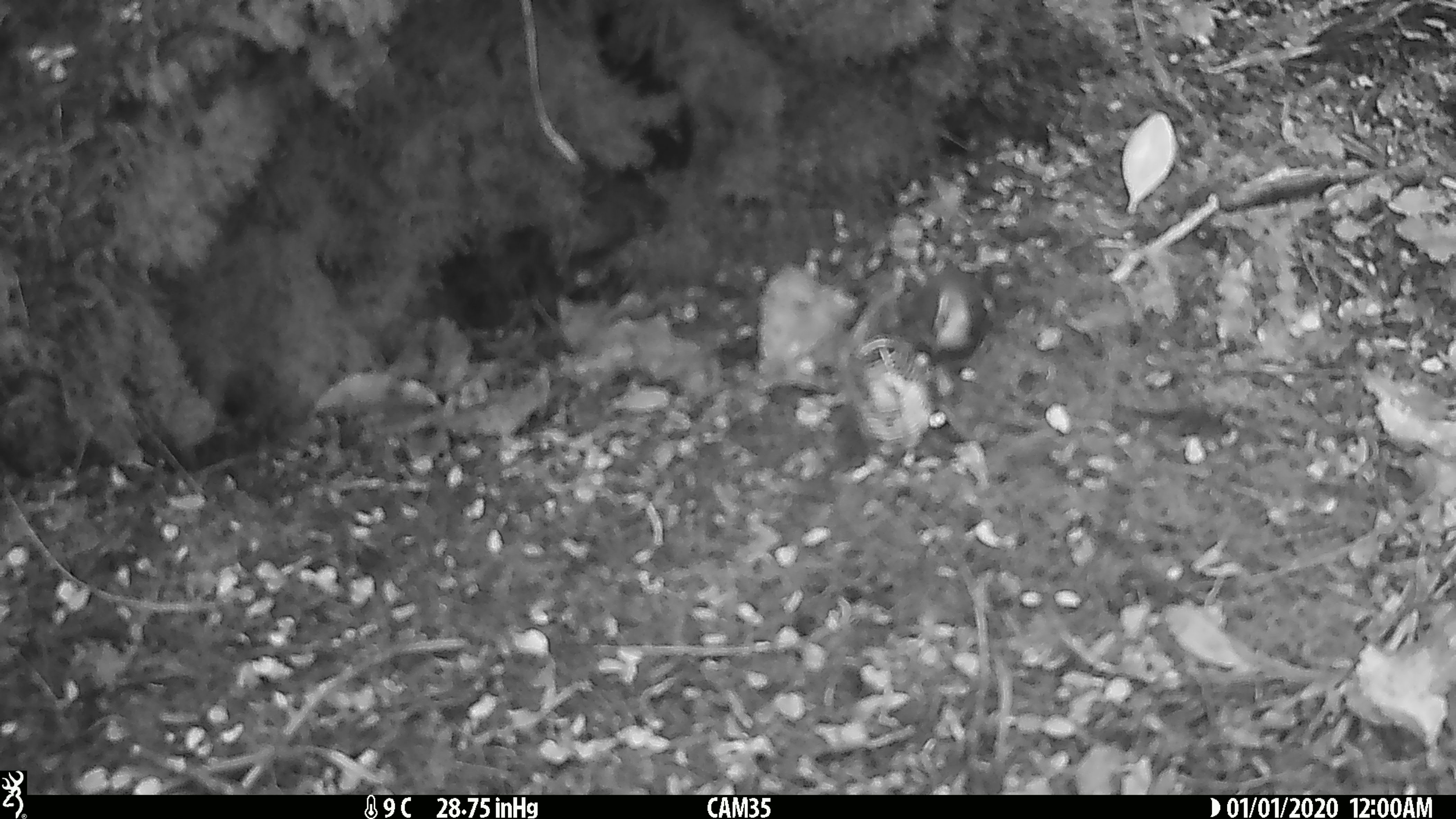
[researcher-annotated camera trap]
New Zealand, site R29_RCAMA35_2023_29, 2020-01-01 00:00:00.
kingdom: Animalia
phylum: Chordata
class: Aves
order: Passeriformes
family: Acanthisittidae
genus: Acanthisitta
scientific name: Acanthisitta chloris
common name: rifleman